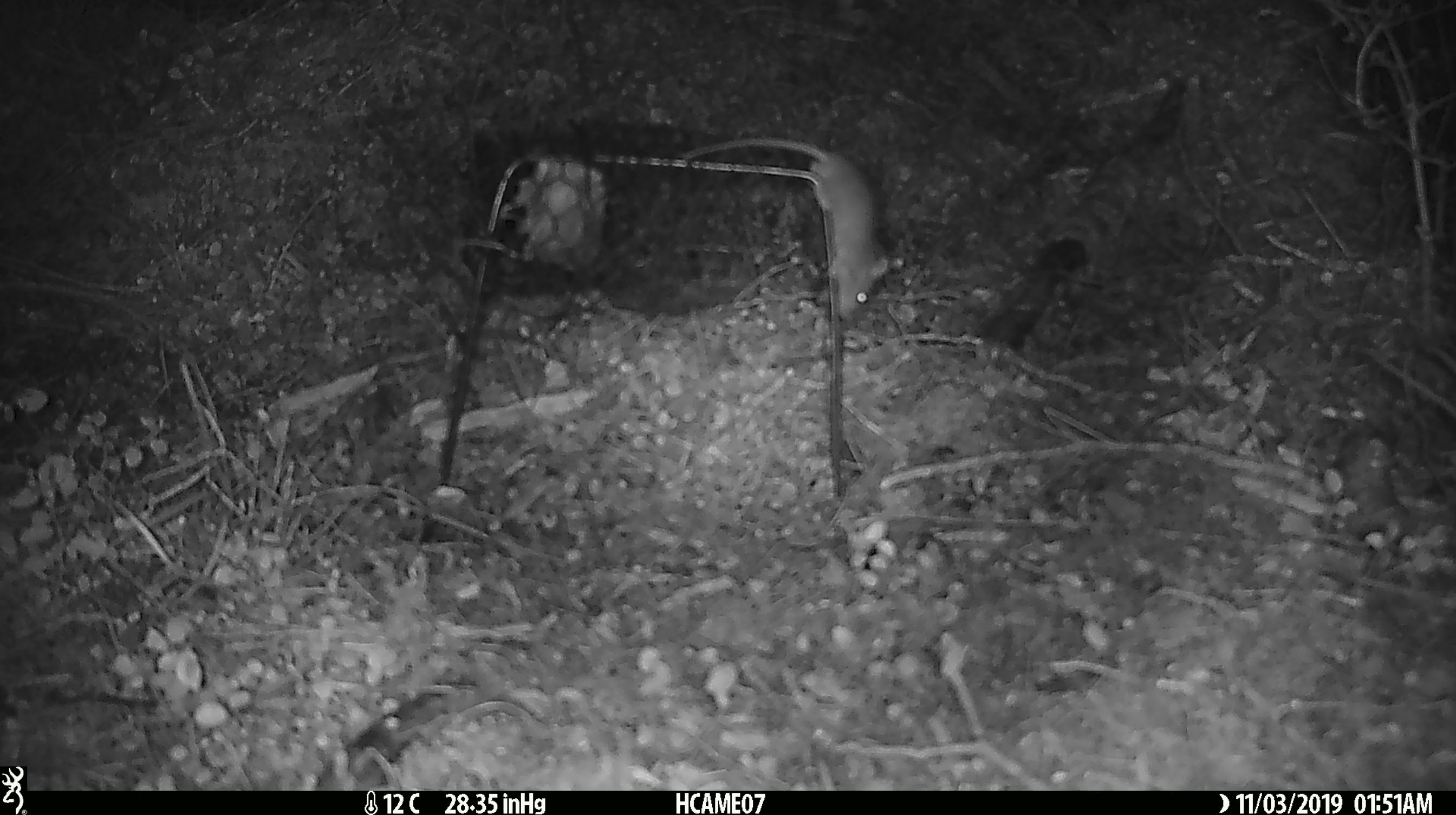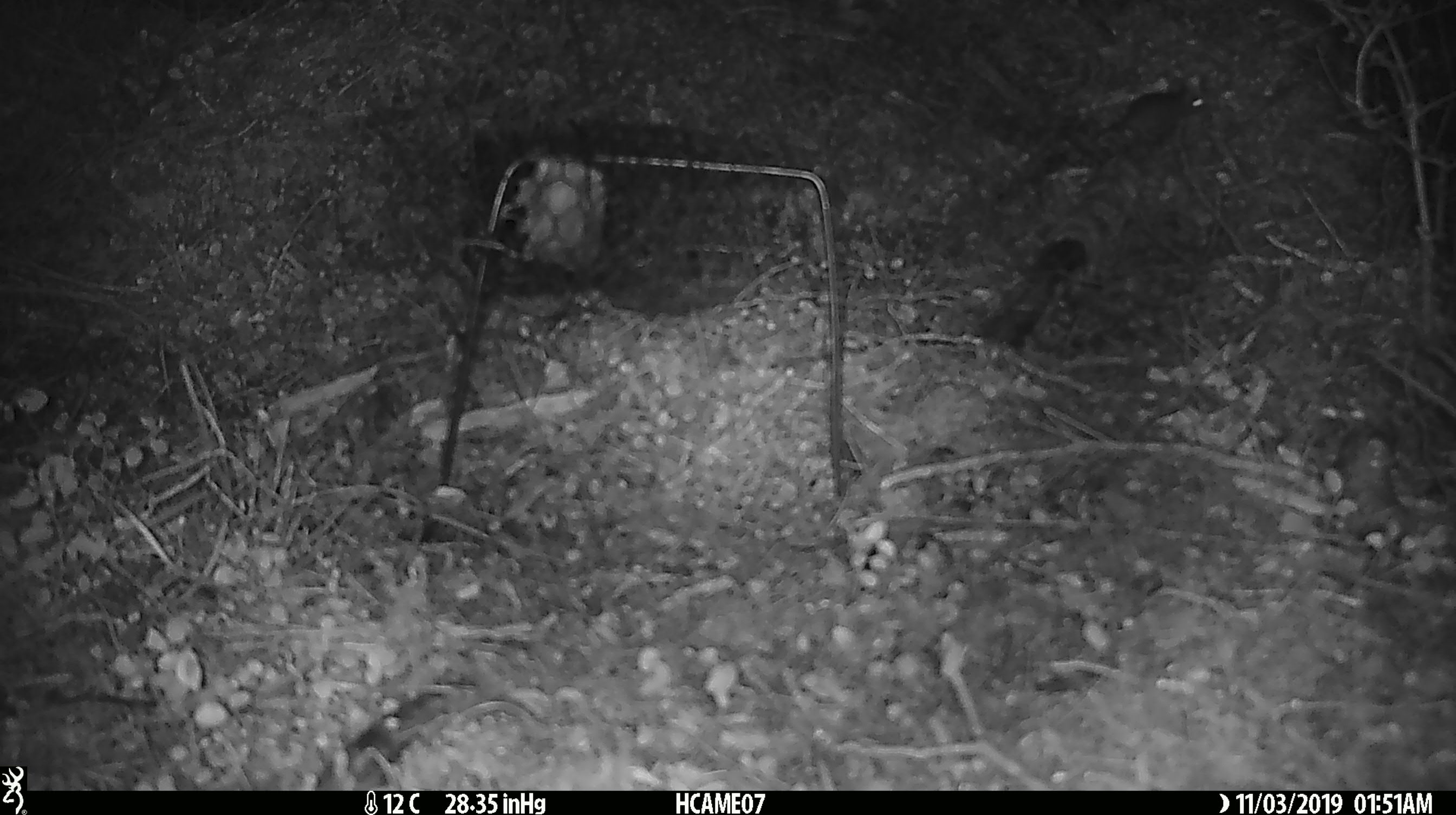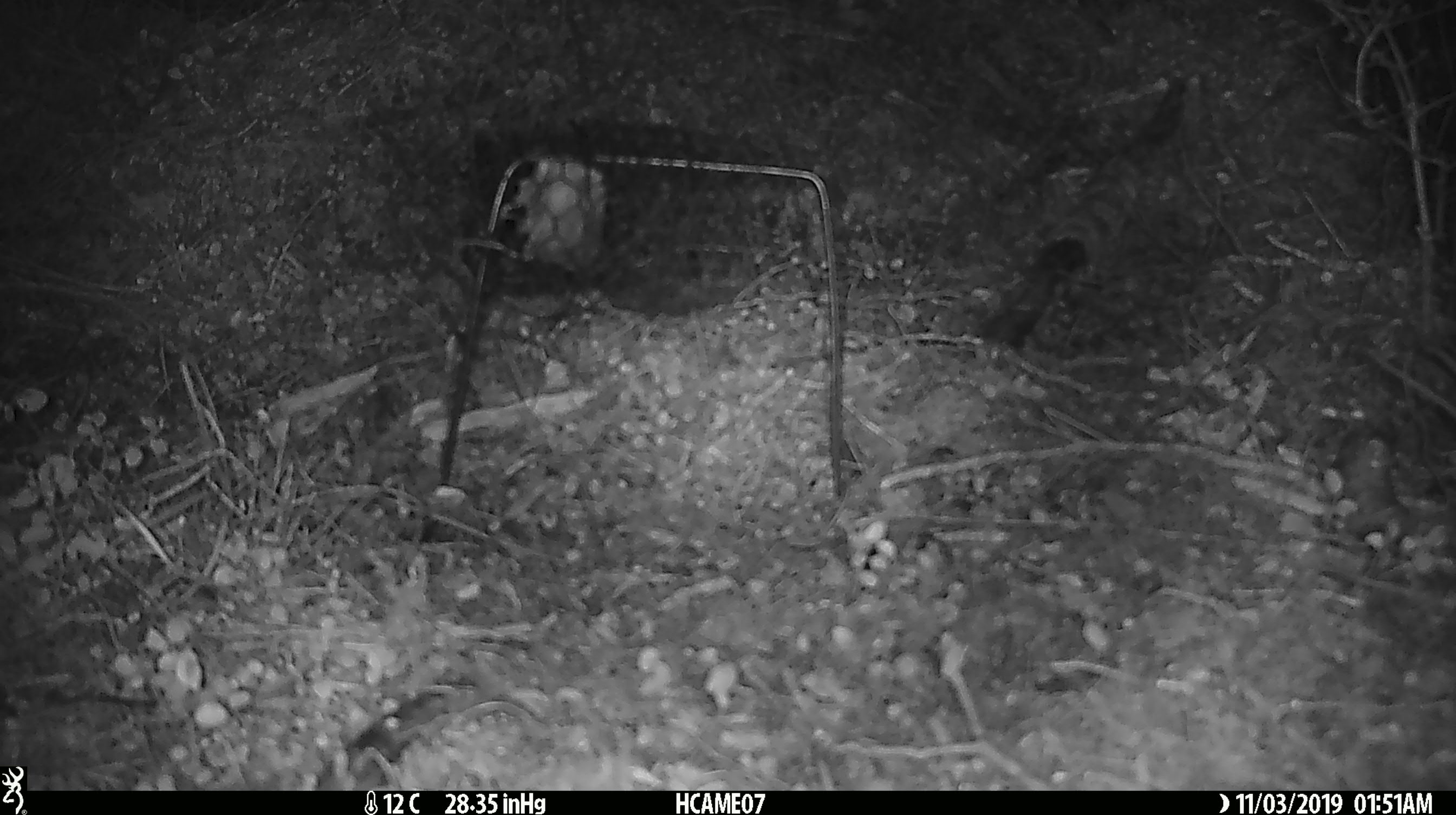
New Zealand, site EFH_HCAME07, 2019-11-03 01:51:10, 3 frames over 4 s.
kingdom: Animalia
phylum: Chordata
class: Mammalia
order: Rodentia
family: Muridae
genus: Mus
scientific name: Mus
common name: mouse